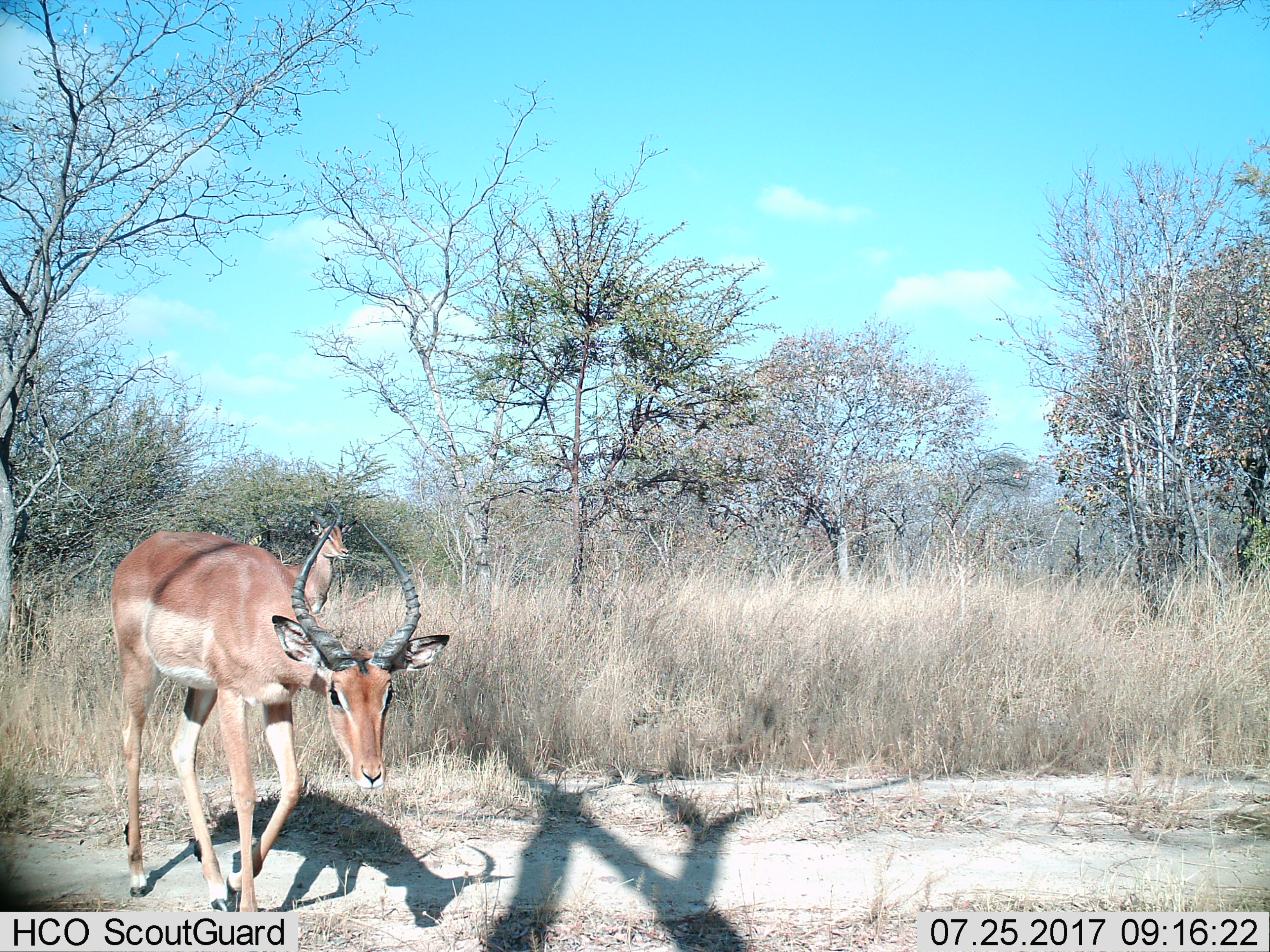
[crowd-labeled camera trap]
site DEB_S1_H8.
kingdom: Animalia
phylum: Chordata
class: Mammalia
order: Artiodactyla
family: Bovidae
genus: Aepyceros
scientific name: Aepyceros melampus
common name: impala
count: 2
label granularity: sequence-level